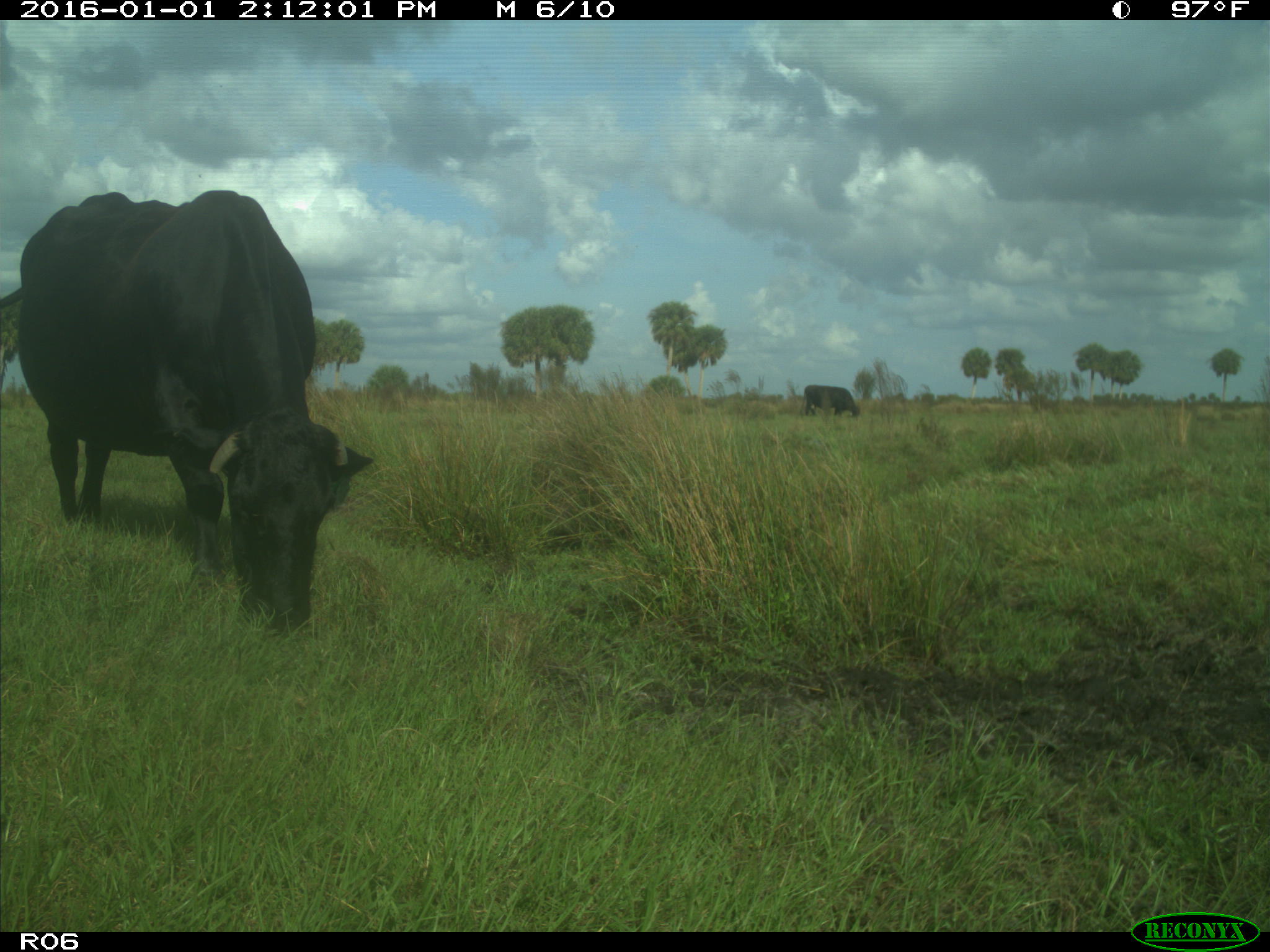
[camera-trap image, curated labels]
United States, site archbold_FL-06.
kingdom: Animalia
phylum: Chordata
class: Mammalia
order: Artiodactyla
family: Bovidae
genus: Bos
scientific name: Bos taurus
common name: domestic cow